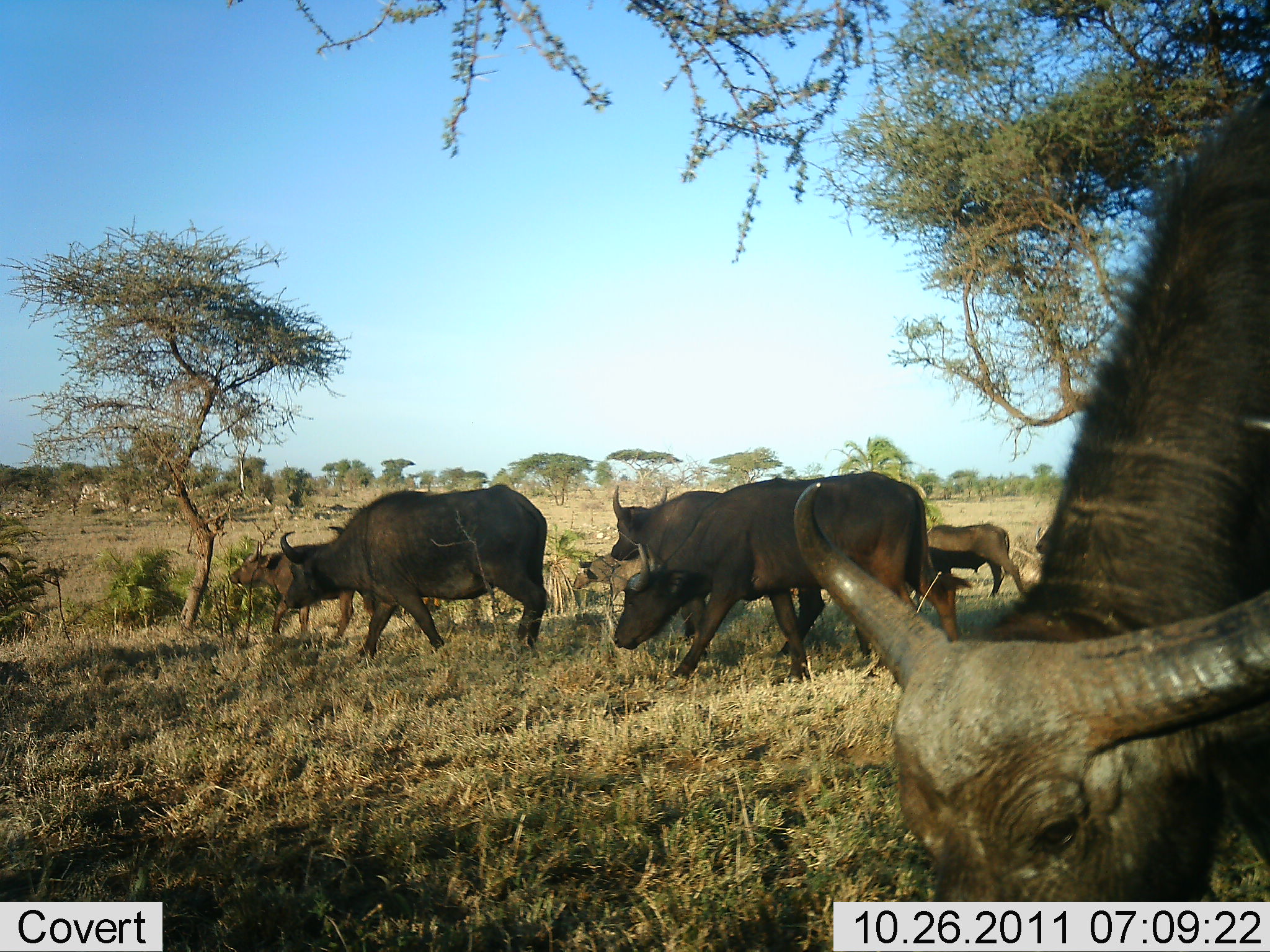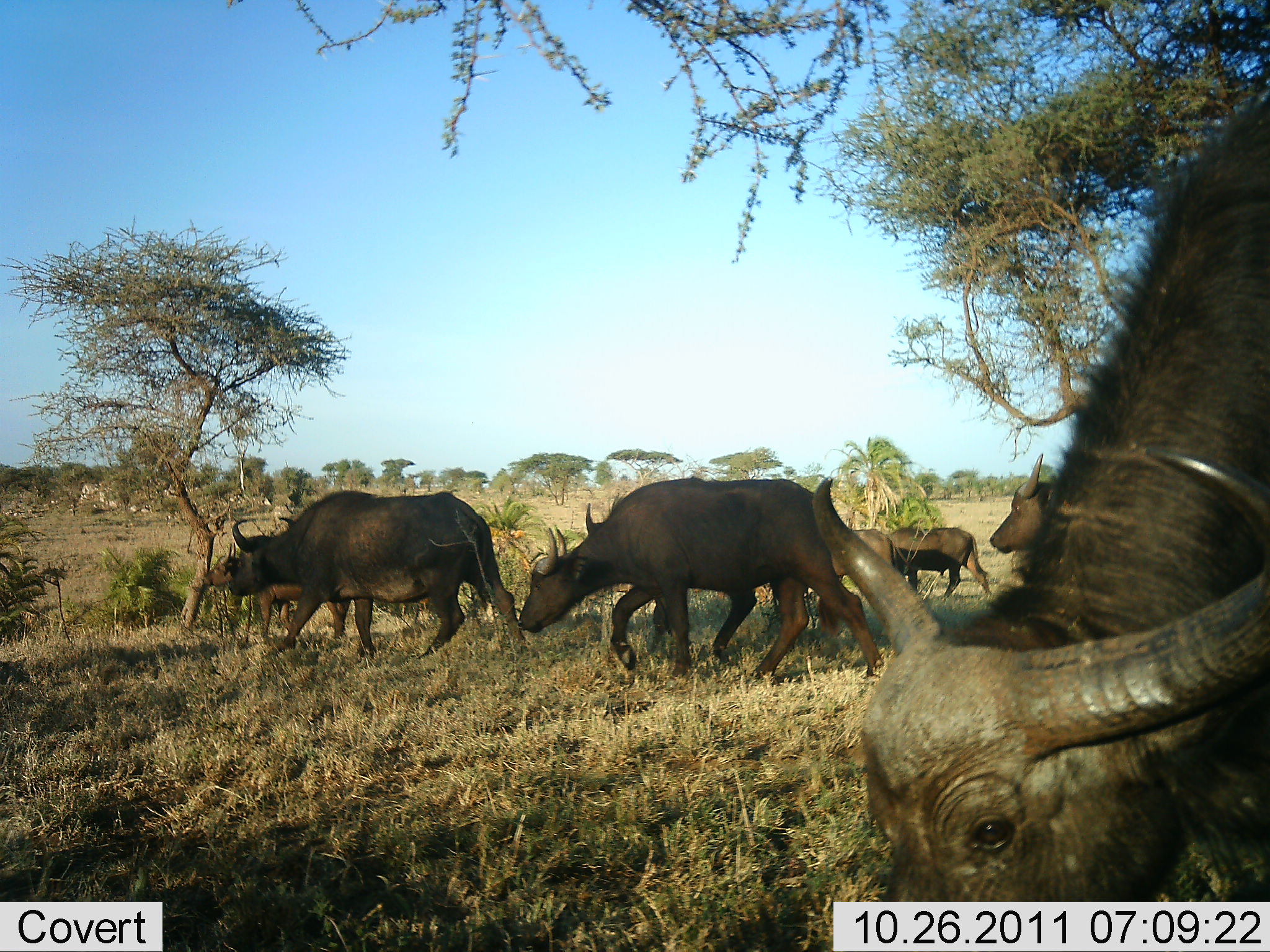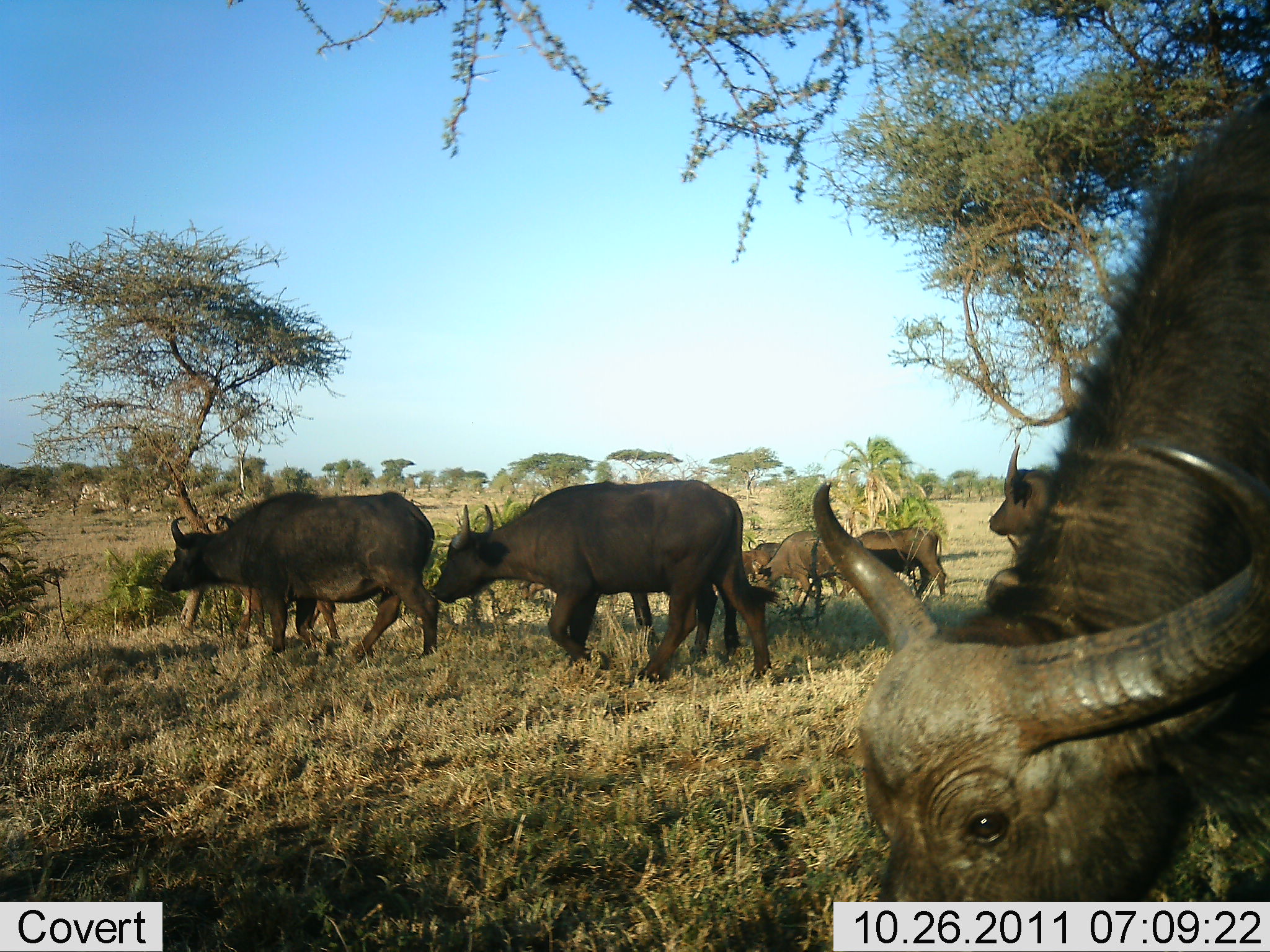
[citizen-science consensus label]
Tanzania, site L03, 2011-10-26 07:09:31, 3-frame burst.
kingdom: Animalia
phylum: Chordata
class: Mammalia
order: Artiodactyla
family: Bovidae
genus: Syncerus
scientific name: Syncerus caffer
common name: cape buffalo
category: buffalo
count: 7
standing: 17%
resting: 0%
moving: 100%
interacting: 0%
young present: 8%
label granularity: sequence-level